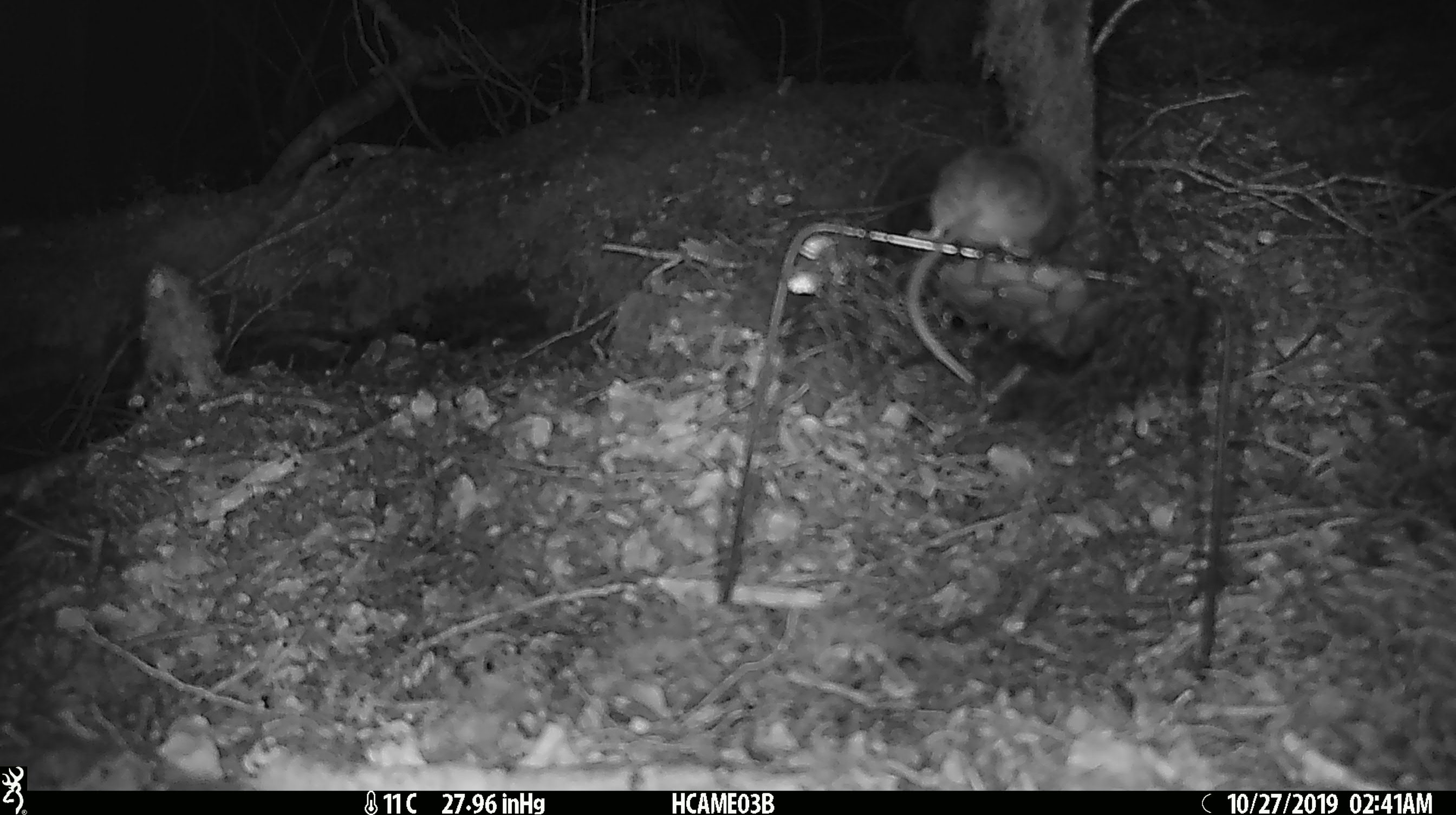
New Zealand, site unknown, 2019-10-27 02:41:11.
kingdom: Animalia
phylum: Chordata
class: Mammalia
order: Rodentia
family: Muridae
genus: Mus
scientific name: Mus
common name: mouse